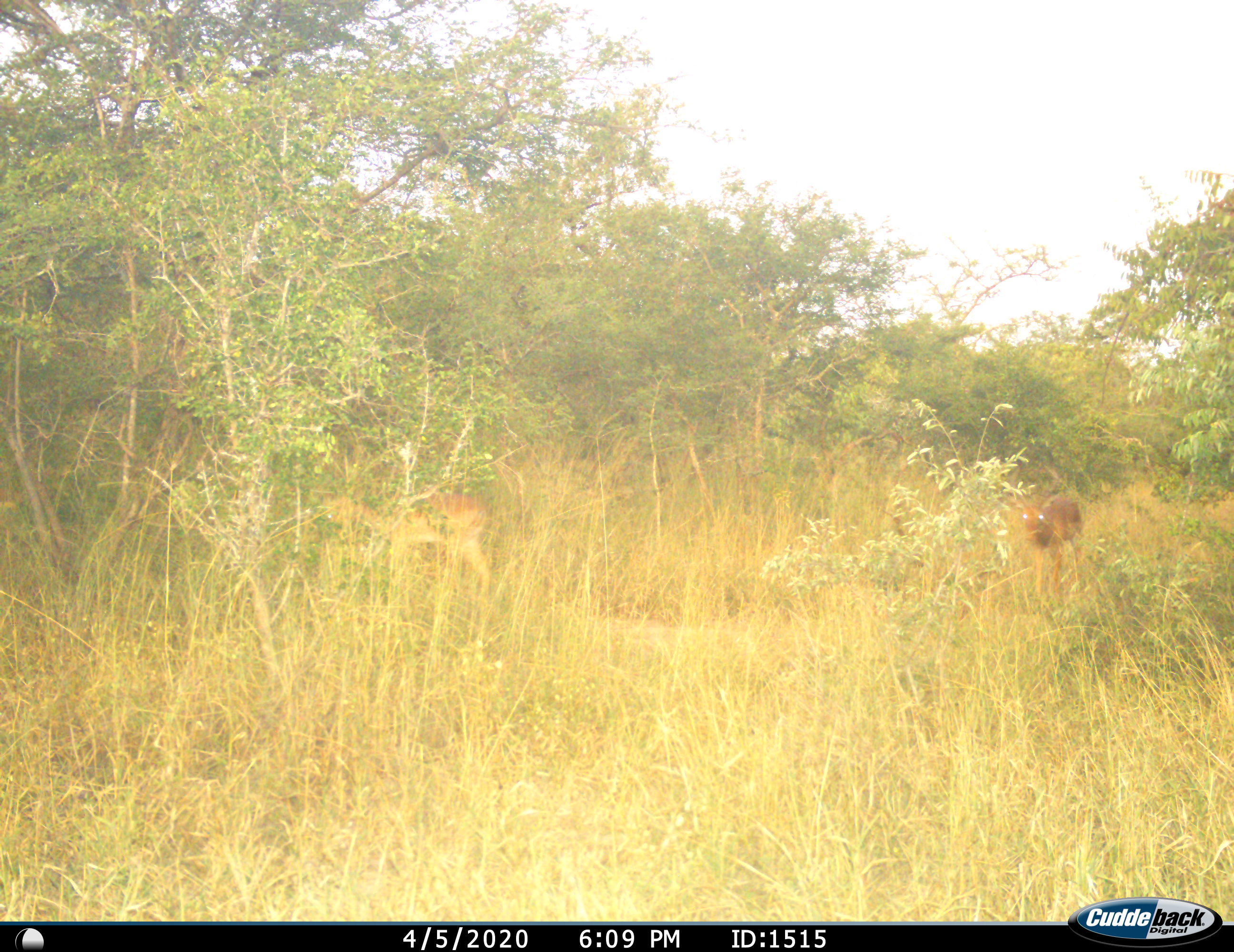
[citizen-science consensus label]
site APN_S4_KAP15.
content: unidentified animal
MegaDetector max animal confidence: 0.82